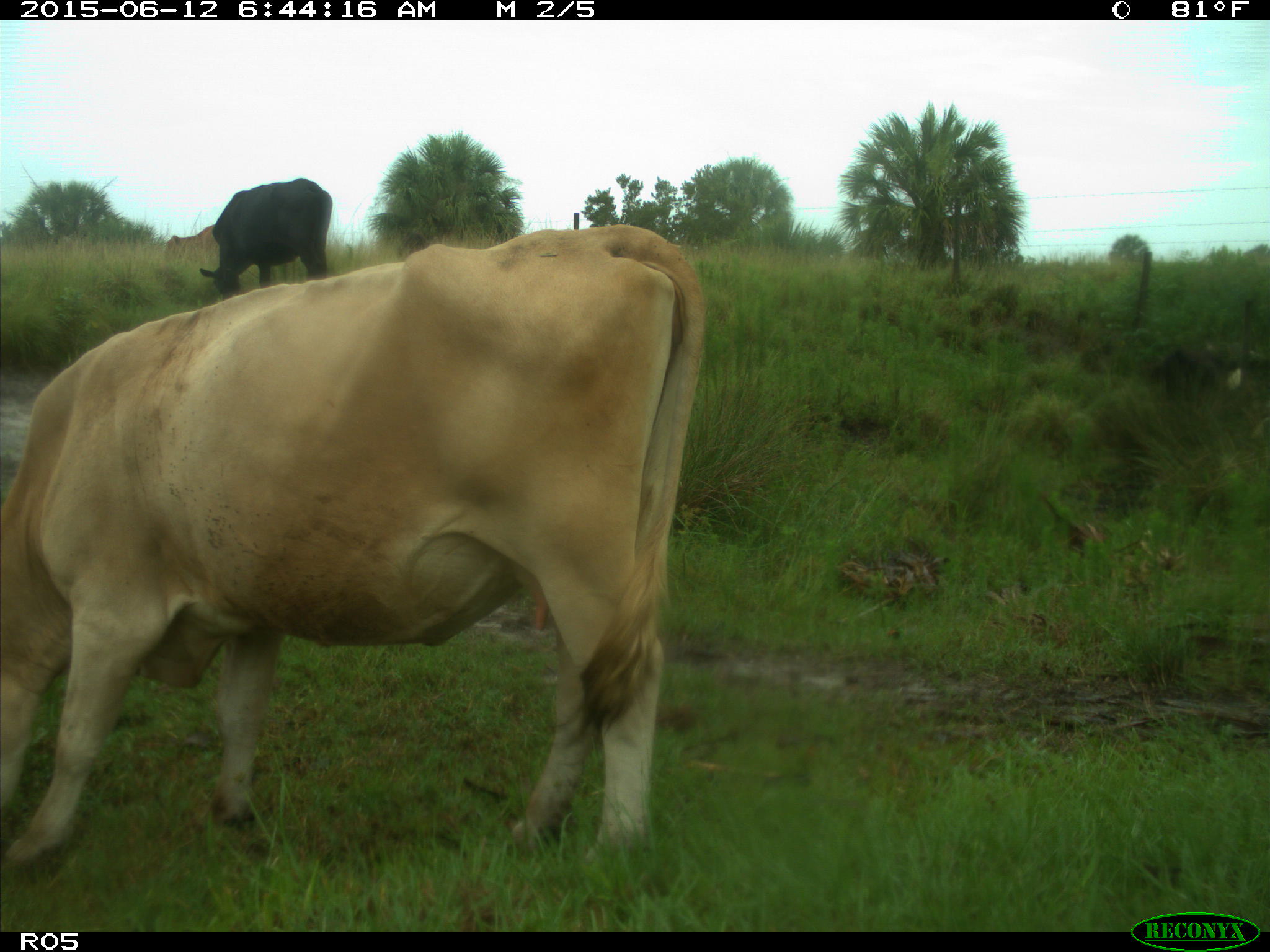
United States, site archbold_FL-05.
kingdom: Animalia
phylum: Chordata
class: Mammalia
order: Artiodactyla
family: Bovidae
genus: Bos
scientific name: Bos taurus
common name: domestic cow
Bos taurus (domestic cow).